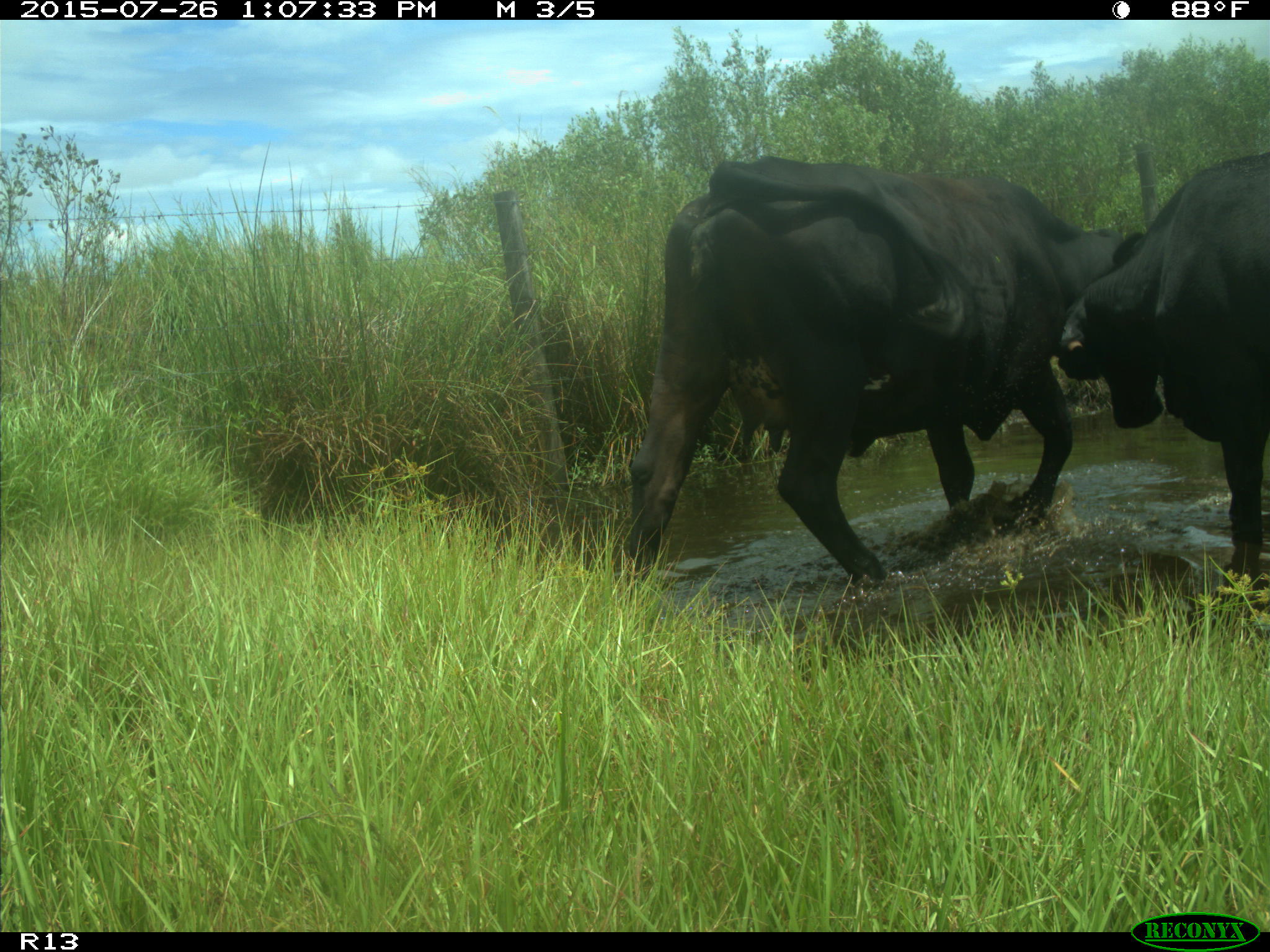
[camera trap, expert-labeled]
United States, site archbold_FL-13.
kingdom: Animalia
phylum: Chordata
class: Mammalia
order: Artiodactyla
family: Bovidae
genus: Bos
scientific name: Bos taurus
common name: domestic cow